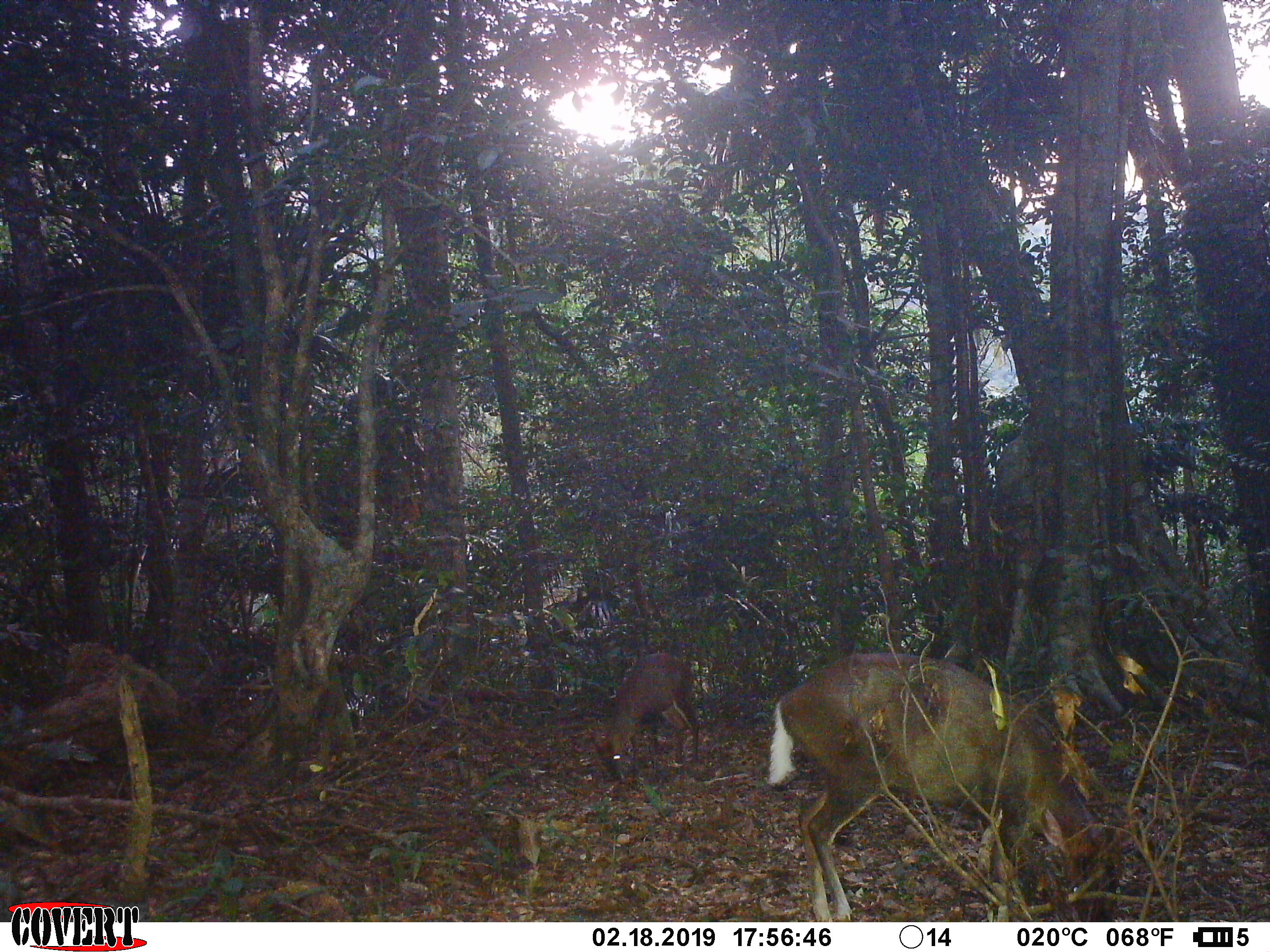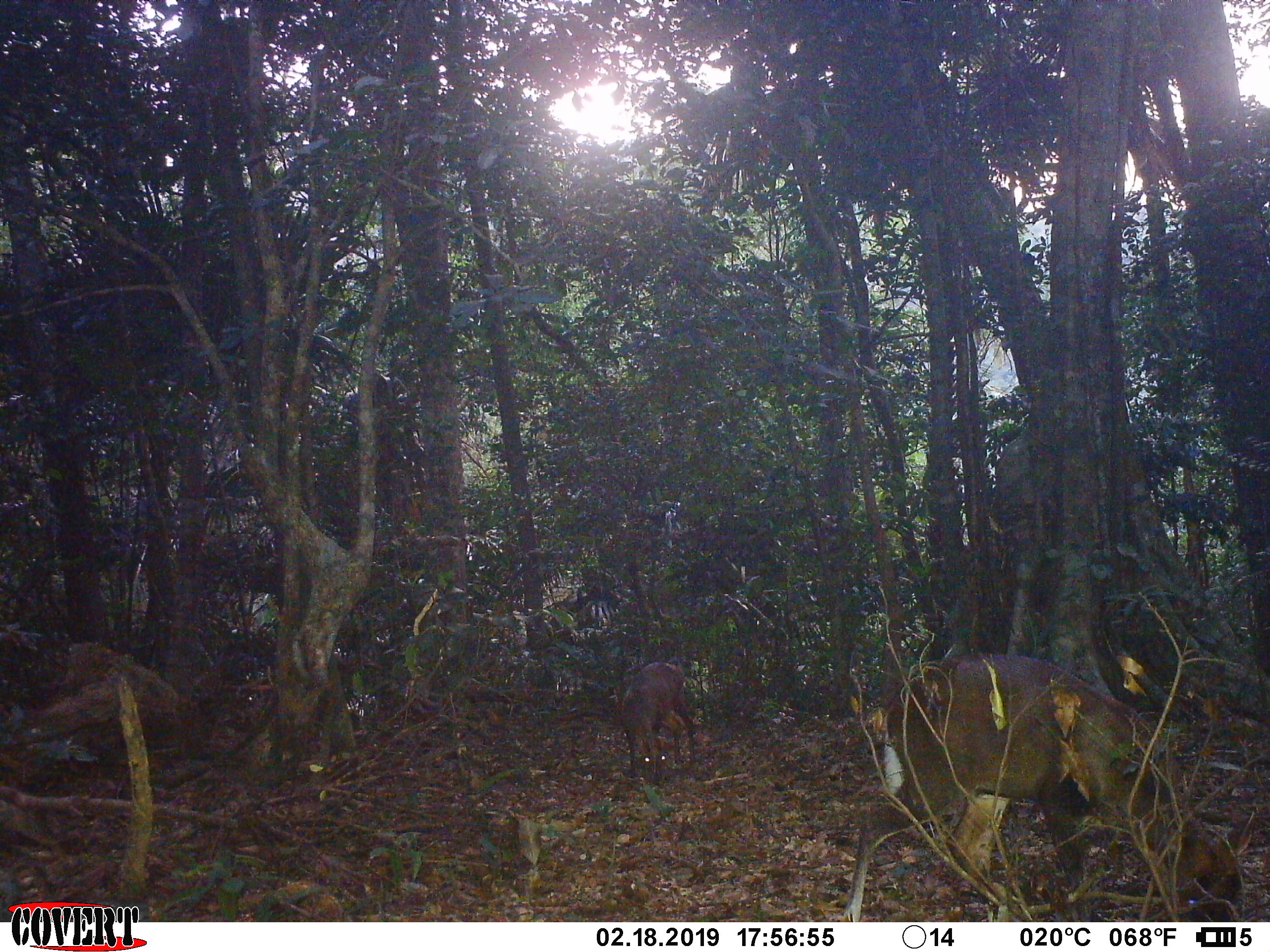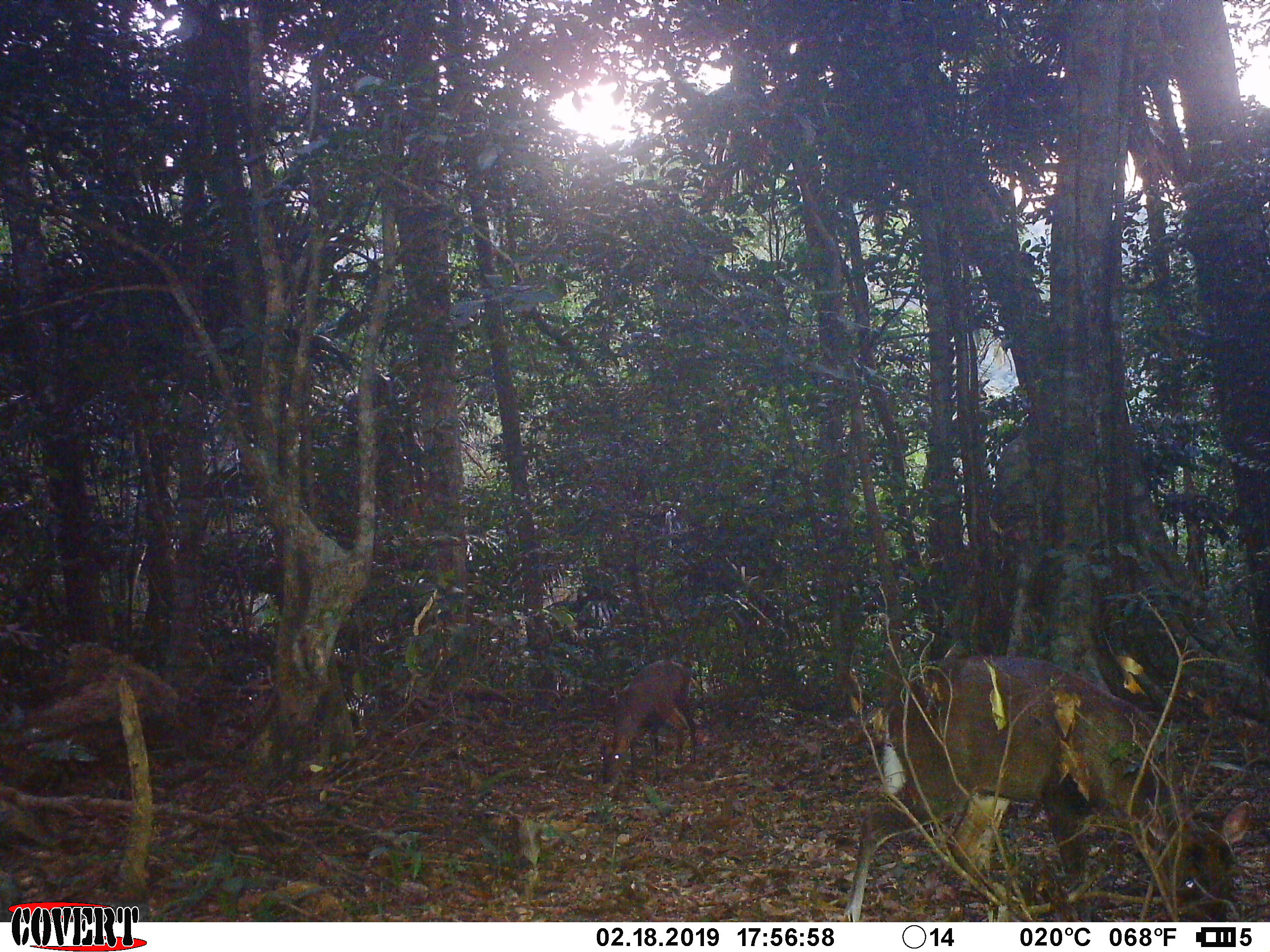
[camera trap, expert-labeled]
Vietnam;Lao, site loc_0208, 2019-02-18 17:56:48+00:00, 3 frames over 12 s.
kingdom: Animalia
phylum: Chordata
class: Mammalia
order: Artiodactyla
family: Cervidae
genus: Muntiacus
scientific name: Muntiacus rooseveltorum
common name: roosevelt's muntjac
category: roosevelts muntjac group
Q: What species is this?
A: Roosevelts muntjac group (roosevelt's muntjac) (Muntiacus rooseveltorum).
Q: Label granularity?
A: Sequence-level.